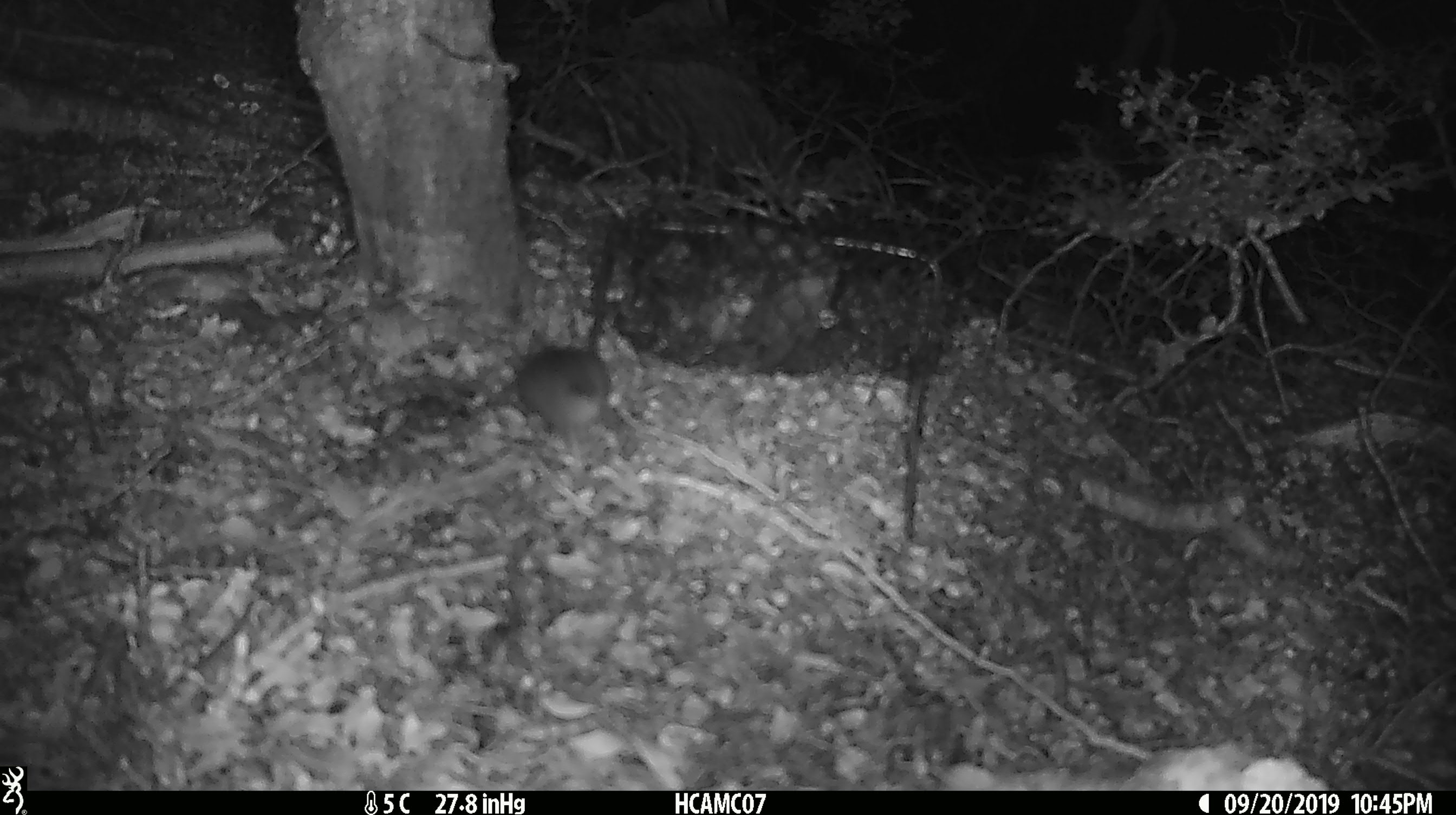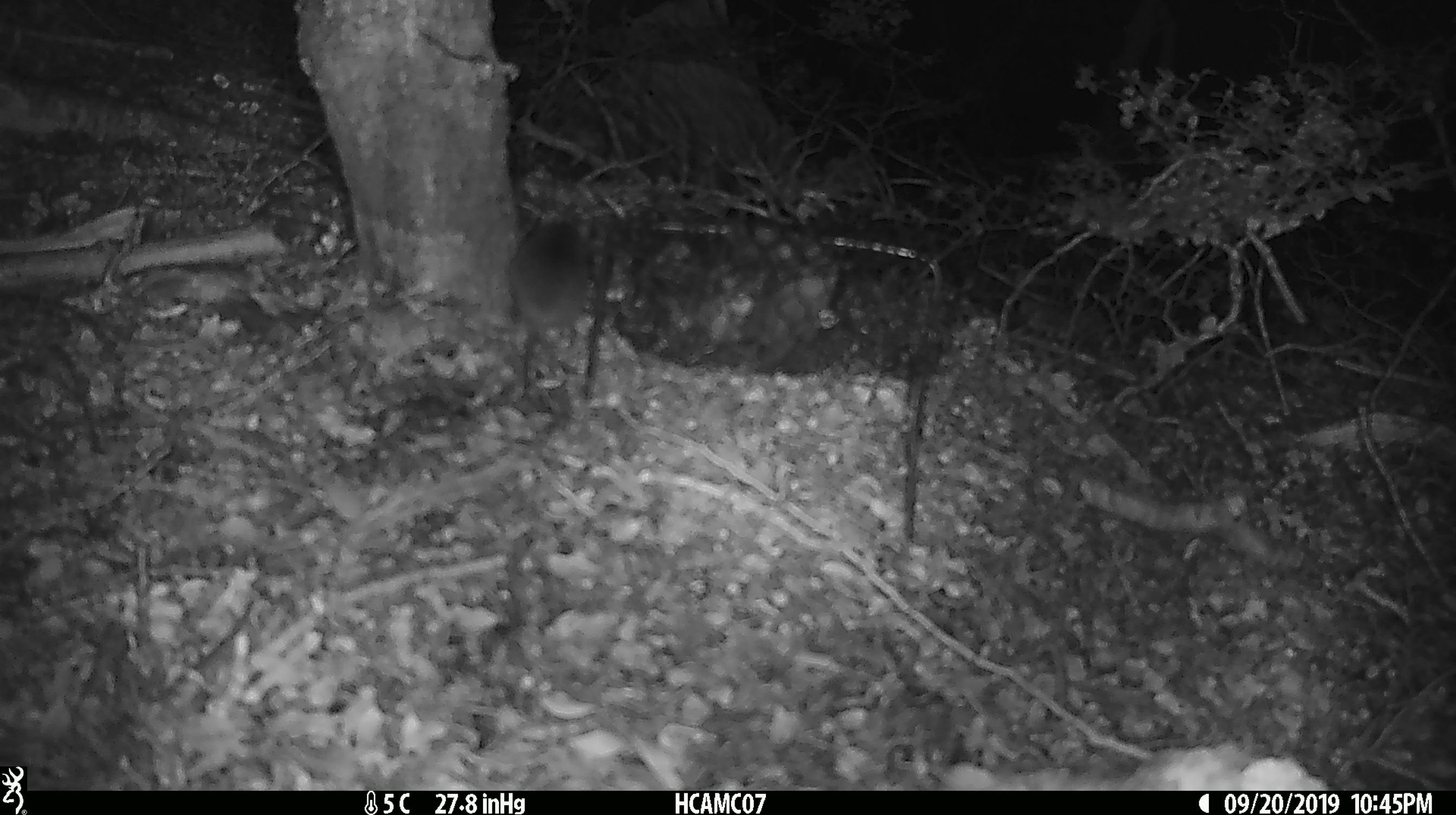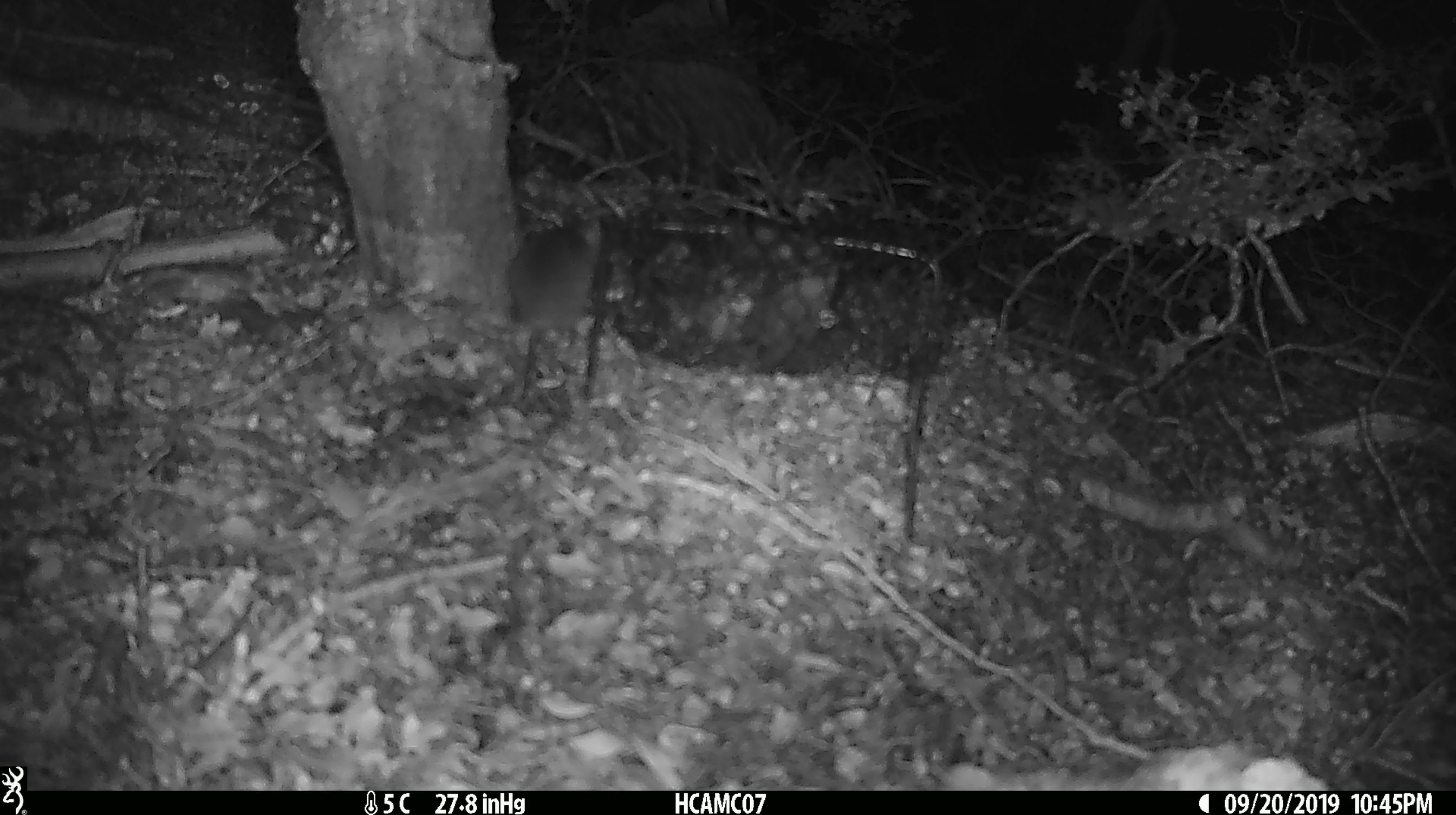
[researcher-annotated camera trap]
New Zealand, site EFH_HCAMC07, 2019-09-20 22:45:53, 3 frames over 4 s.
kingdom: Animalia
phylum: Chordata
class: Mammalia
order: Rodentia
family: Muridae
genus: Mus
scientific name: Mus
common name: mouse